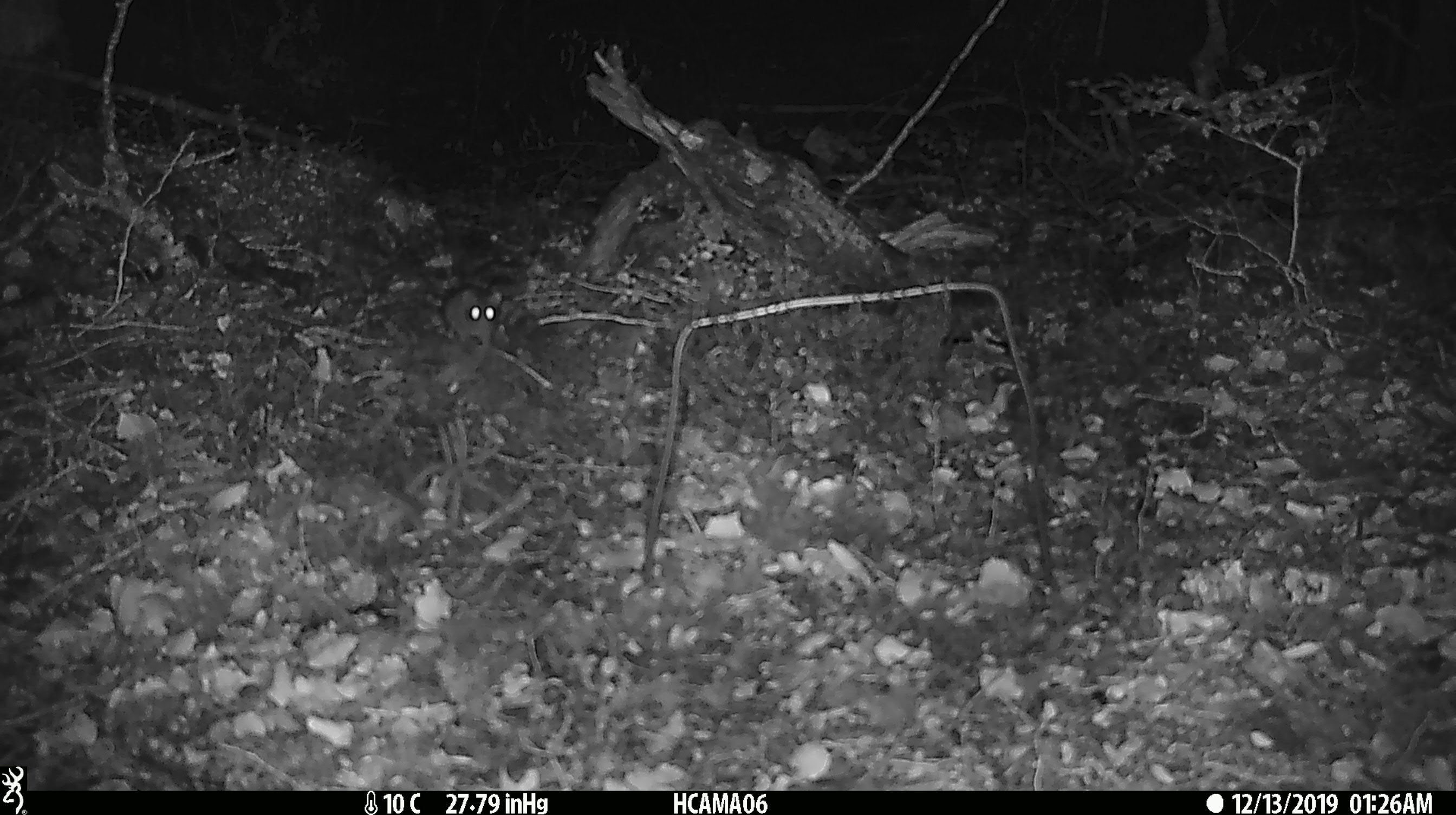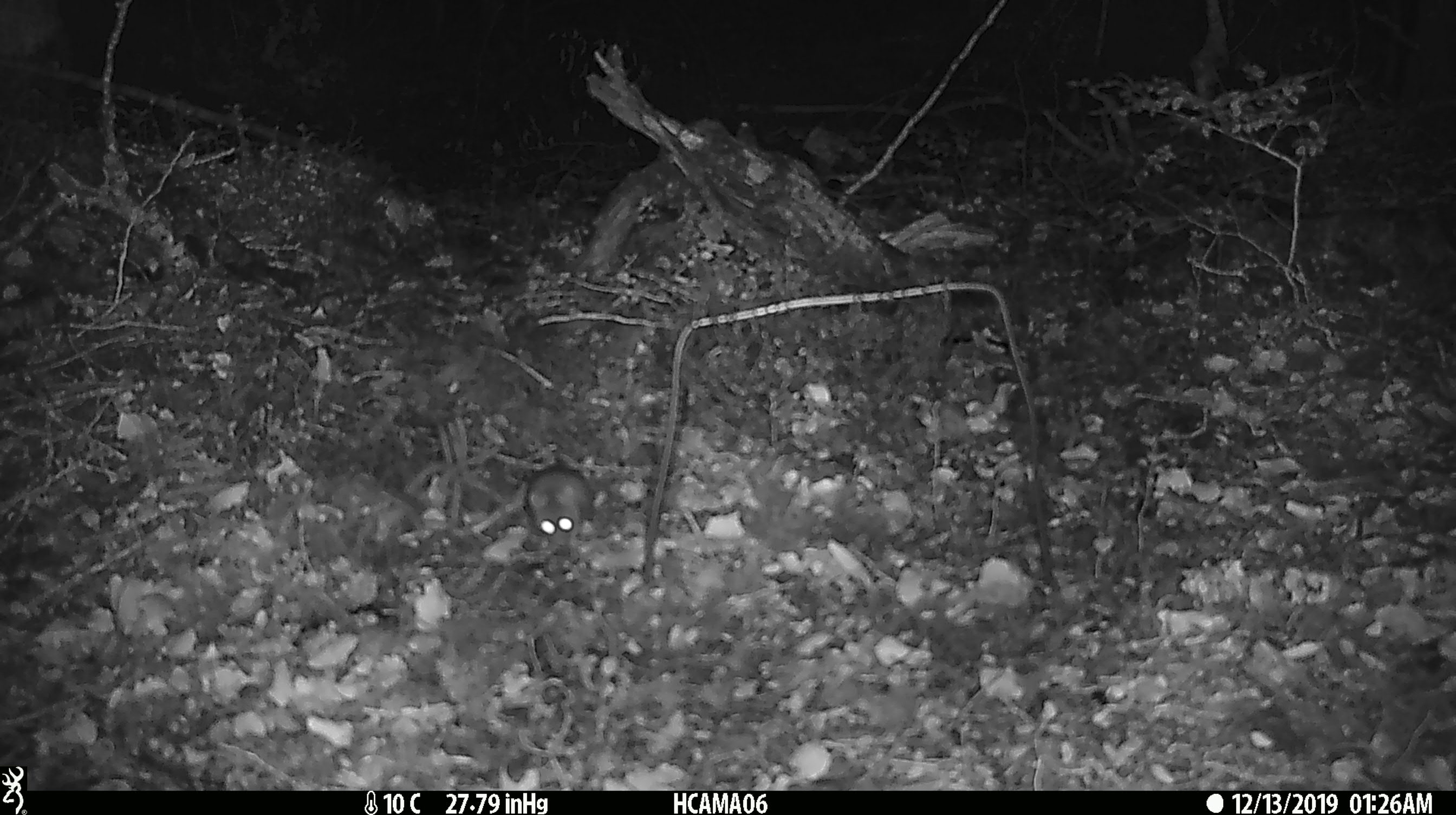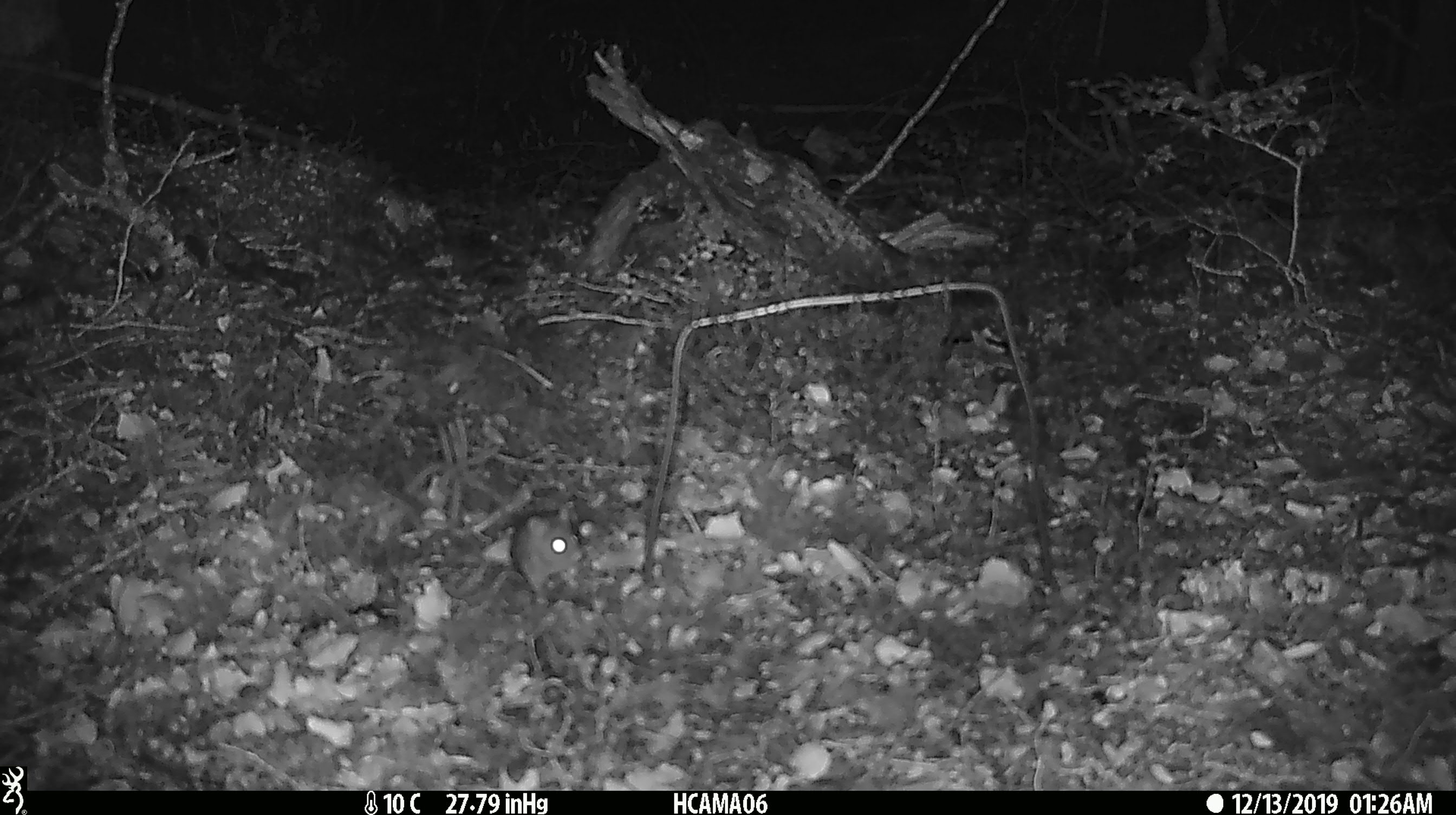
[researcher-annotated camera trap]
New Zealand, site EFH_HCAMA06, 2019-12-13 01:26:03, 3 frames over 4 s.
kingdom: Animalia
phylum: Chordata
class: Mammalia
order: Rodentia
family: Muridae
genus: Mus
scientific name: Mus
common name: mouse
Mouse (Mus).